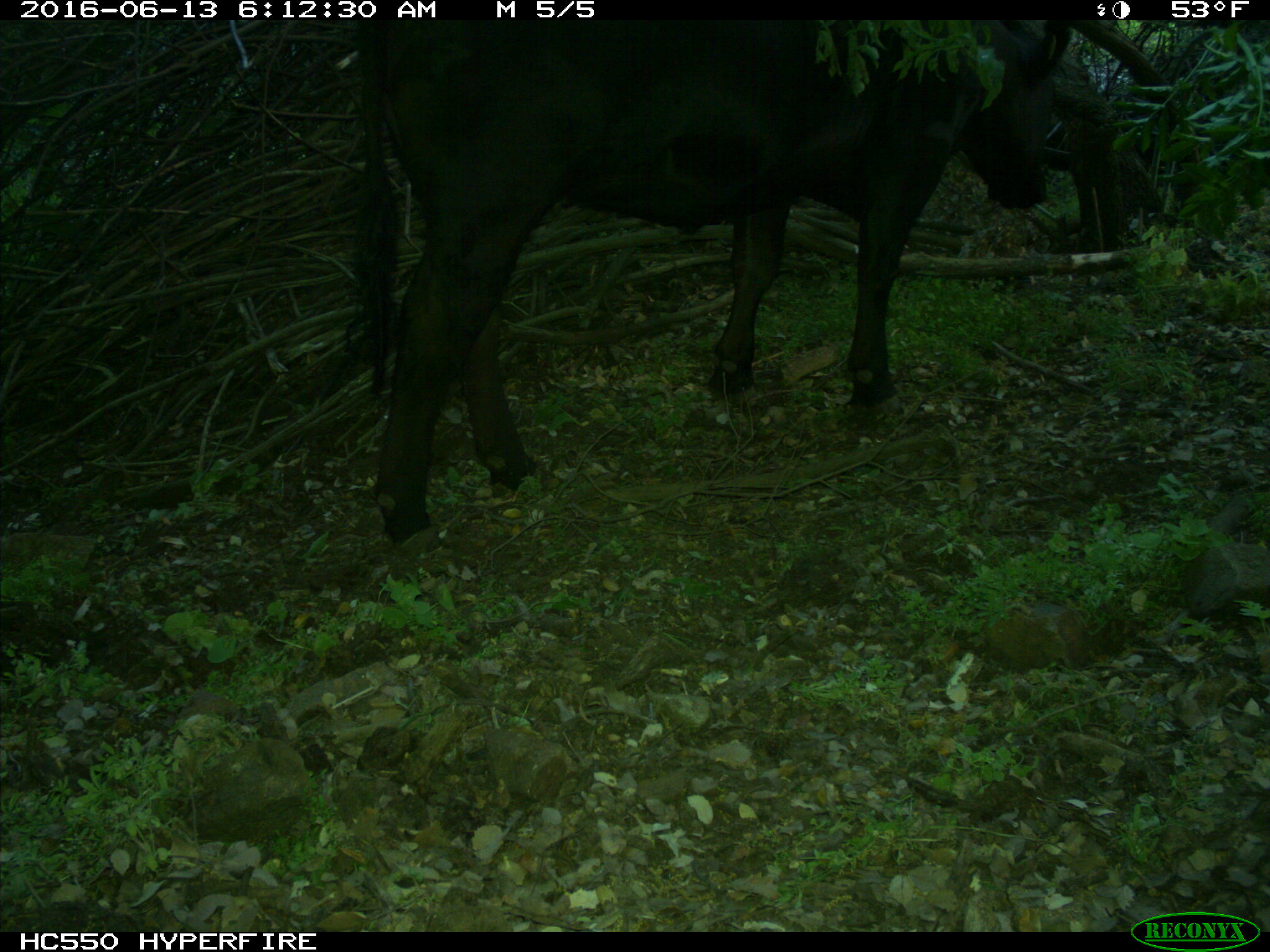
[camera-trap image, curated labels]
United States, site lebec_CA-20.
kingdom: Animalia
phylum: Chordata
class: Mammalia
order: Artiodactyla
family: Bovidae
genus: Bos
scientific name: Bos taurus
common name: domestic cow